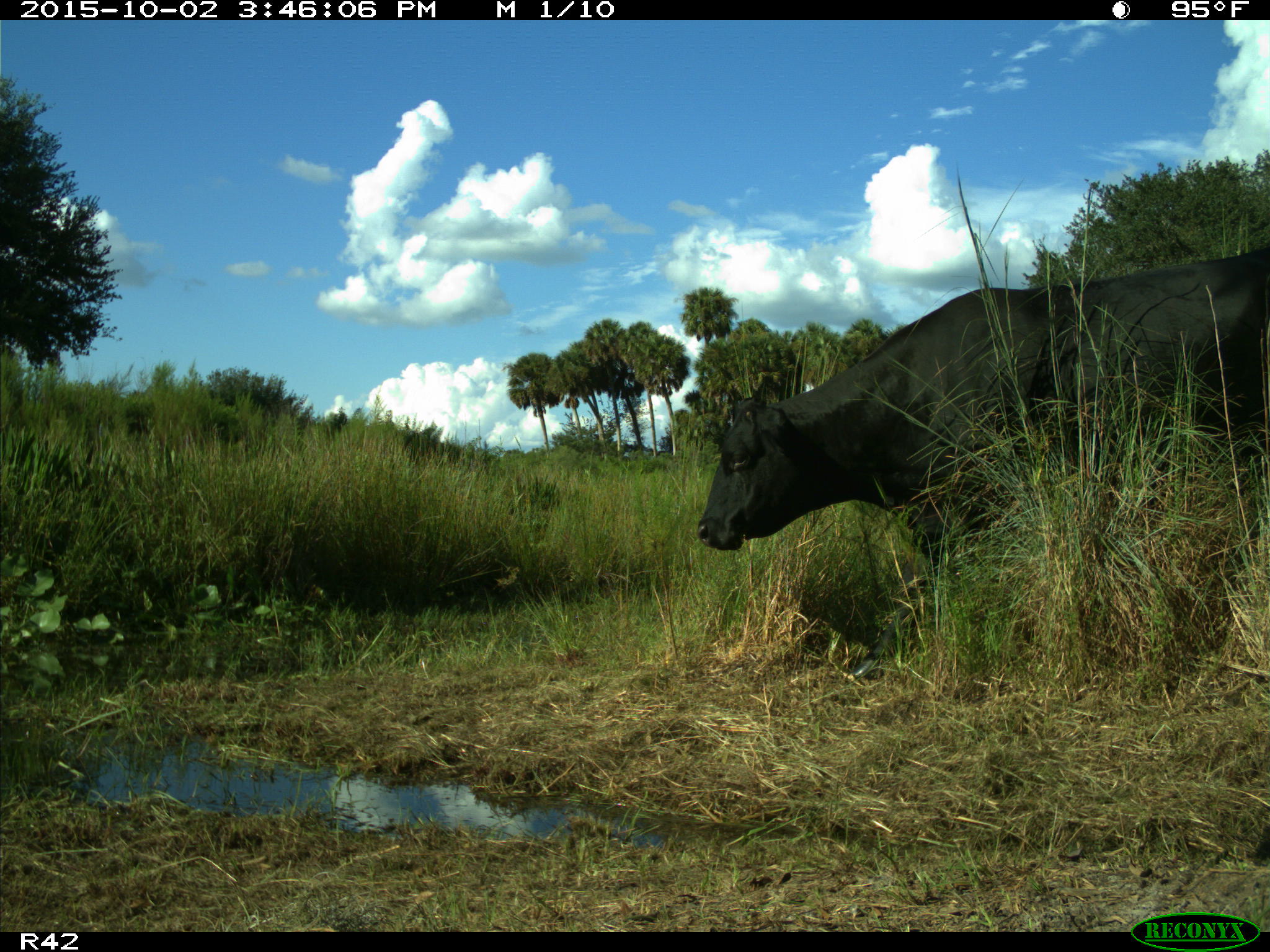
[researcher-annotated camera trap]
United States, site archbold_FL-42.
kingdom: Animalia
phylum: Chordata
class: Mammalia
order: Artiodactyla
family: Bovidae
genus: Bos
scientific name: Bos taurus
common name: domestic cow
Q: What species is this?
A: Bos taurus (domestic cow).